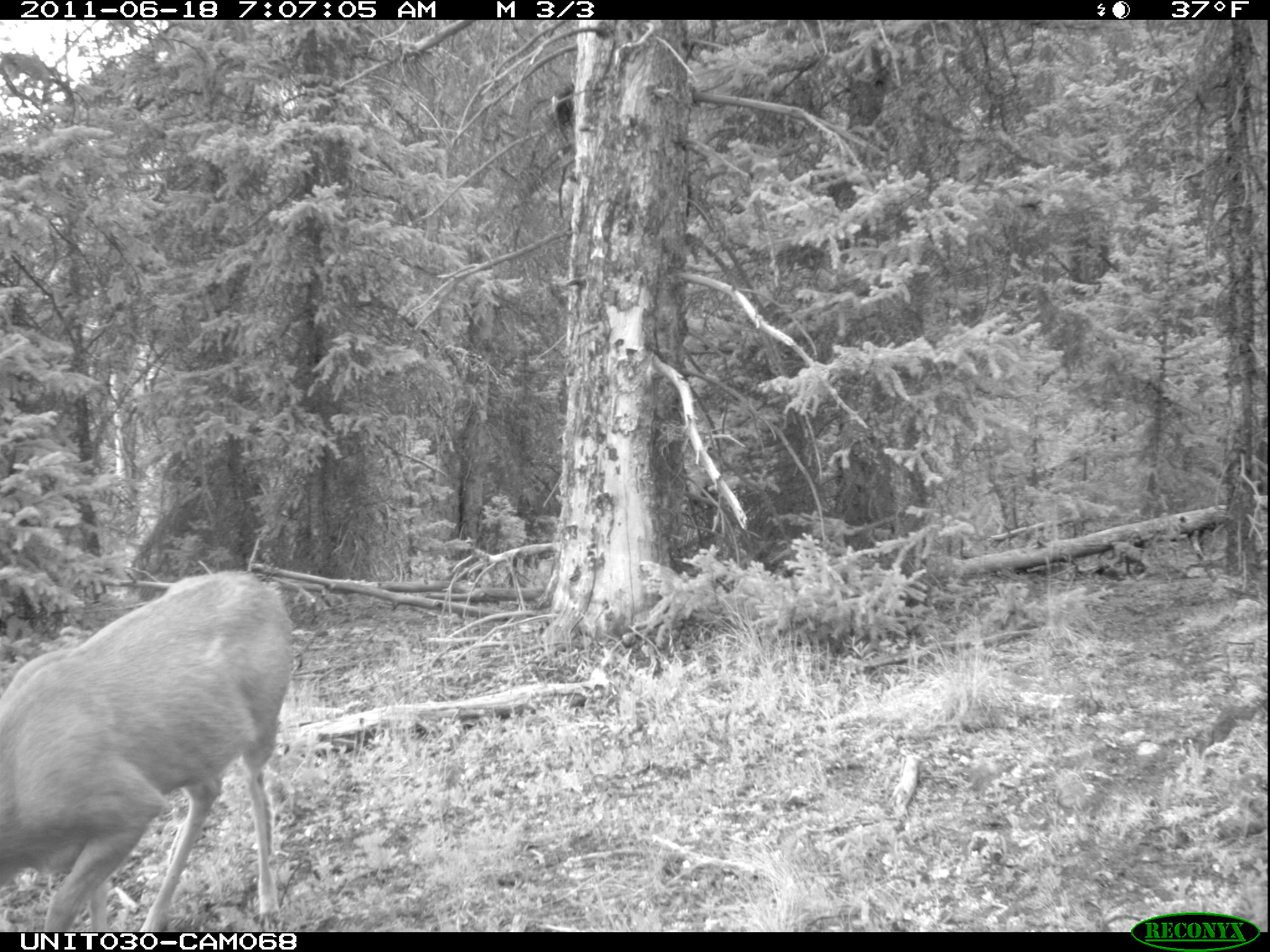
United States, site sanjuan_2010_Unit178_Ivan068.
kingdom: Animalia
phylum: Chordata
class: Mammalia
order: Artiodactyla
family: Cervidae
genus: Odocoileus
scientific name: Odocoileus hemionus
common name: mule deer